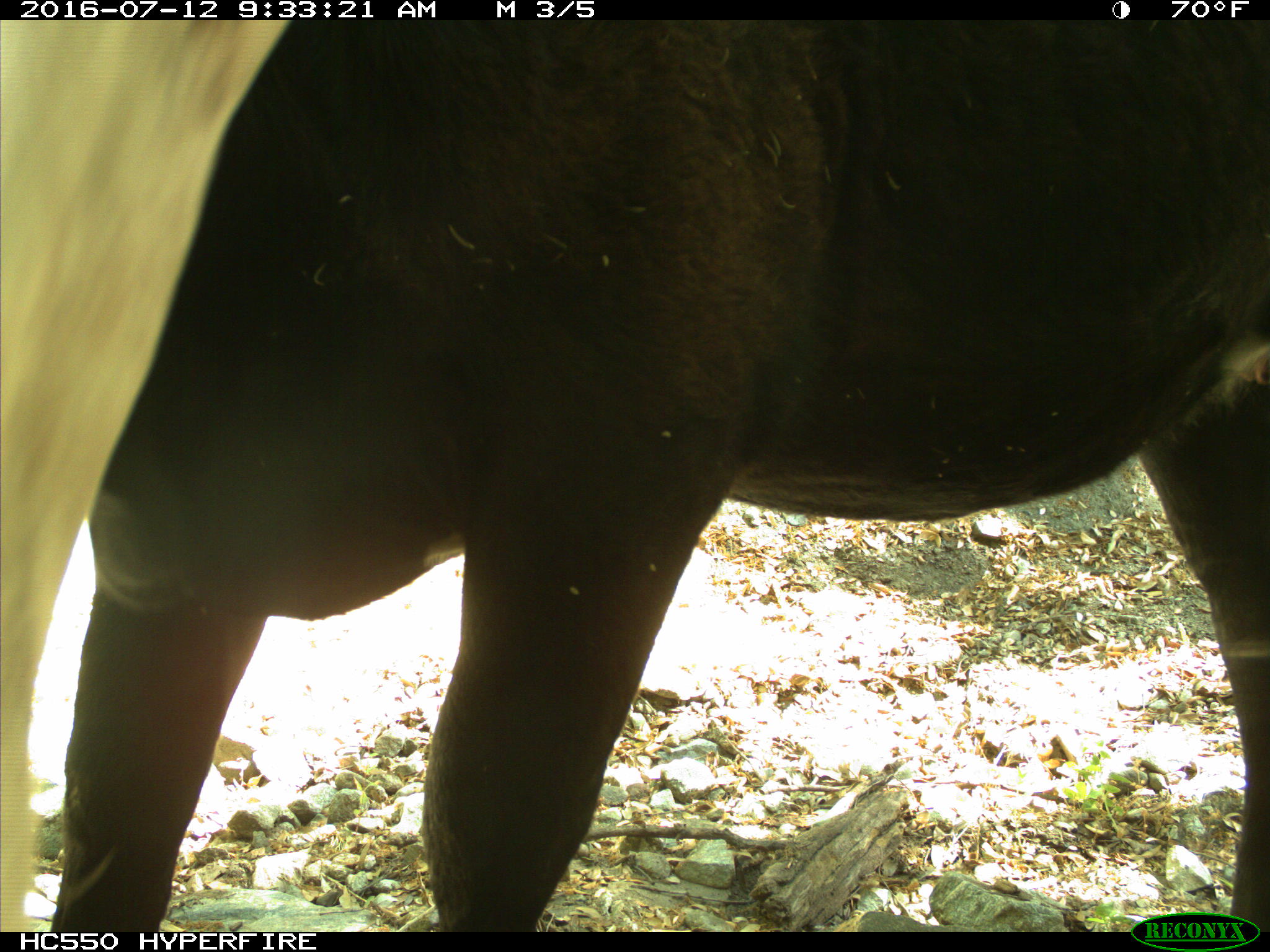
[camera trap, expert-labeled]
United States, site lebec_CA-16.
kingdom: Animalia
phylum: Chordata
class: Mammalia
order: Artiodactyla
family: Bovidae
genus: Bos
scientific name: Bos taurus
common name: domestic cow